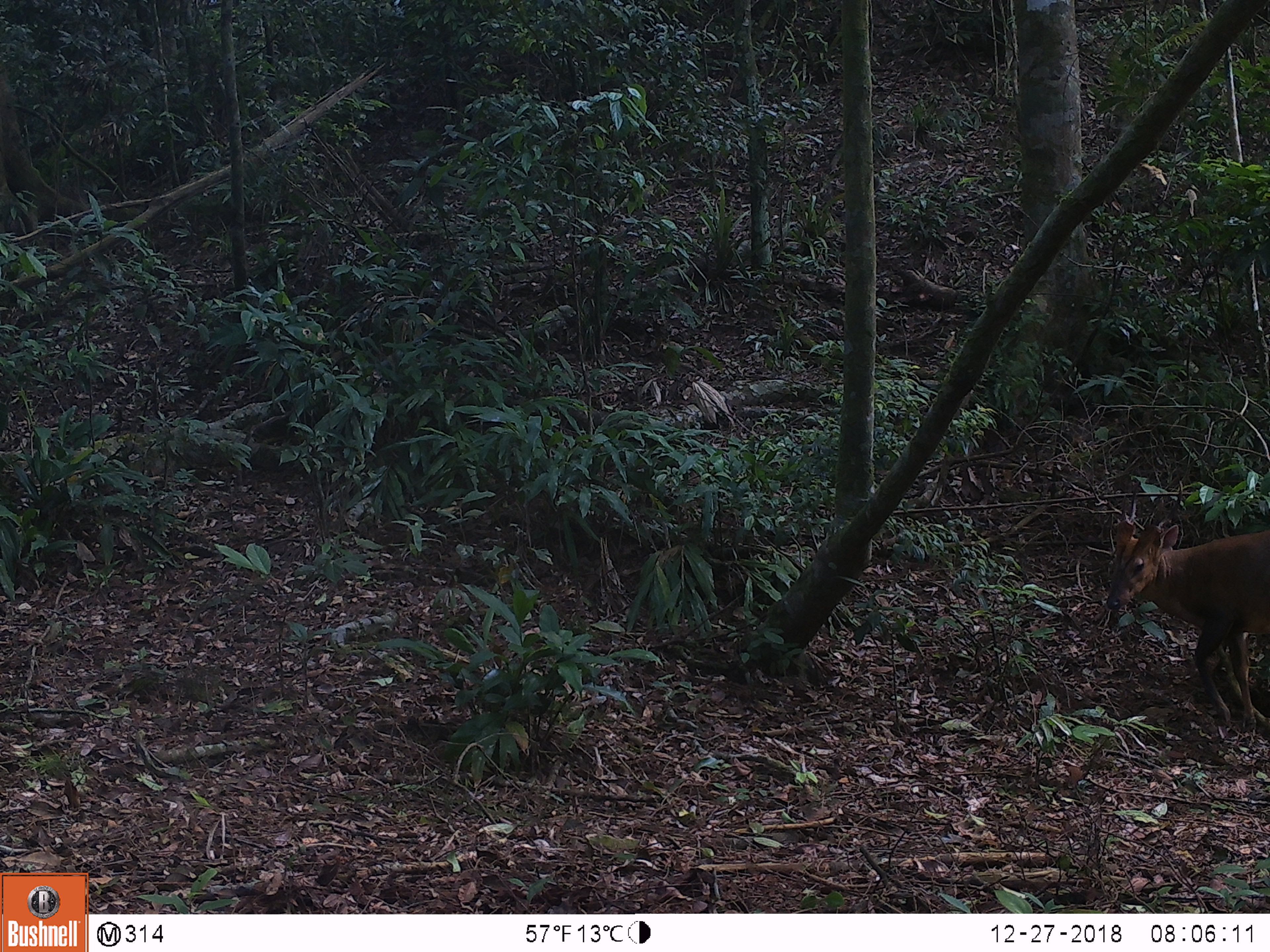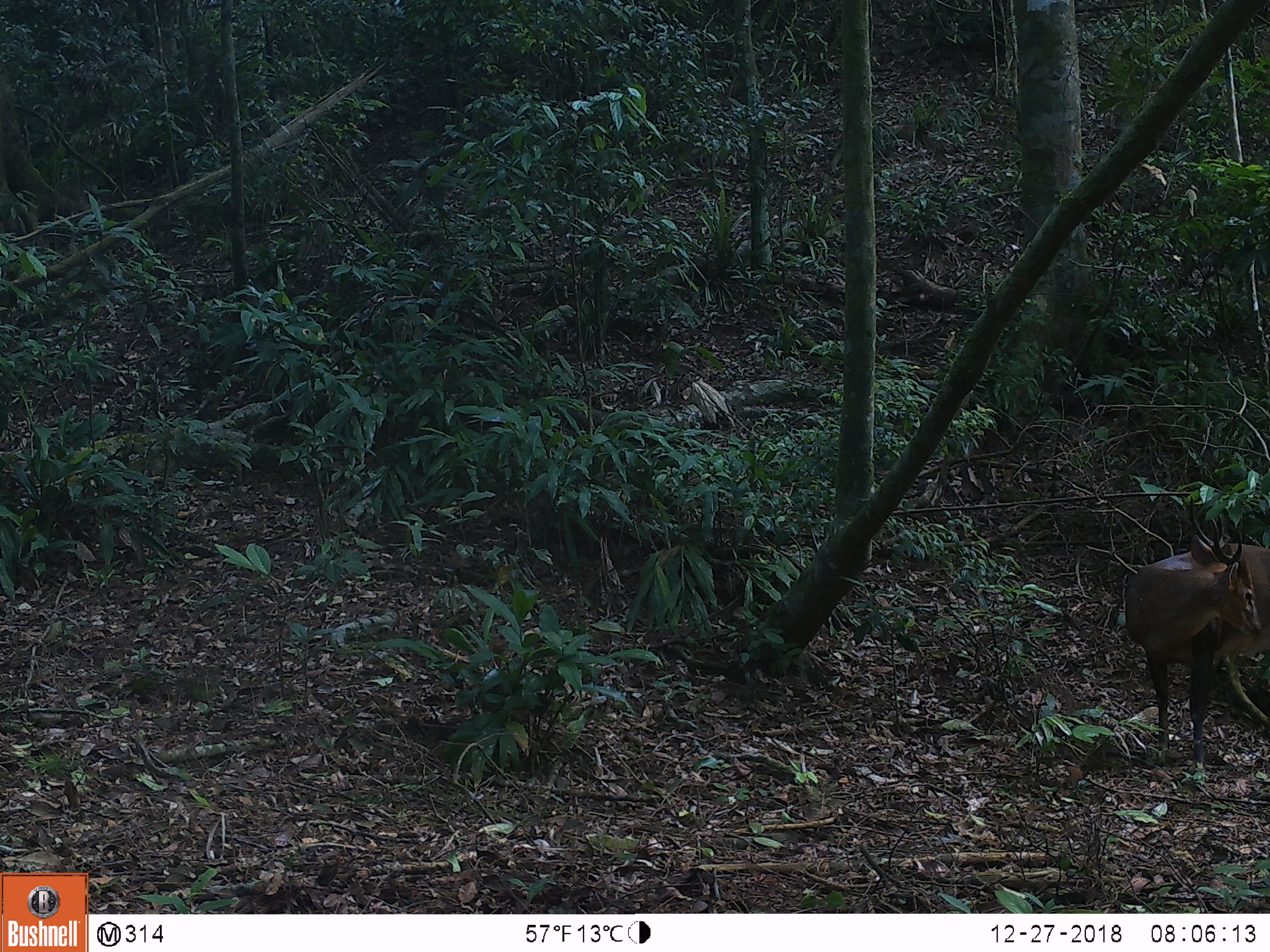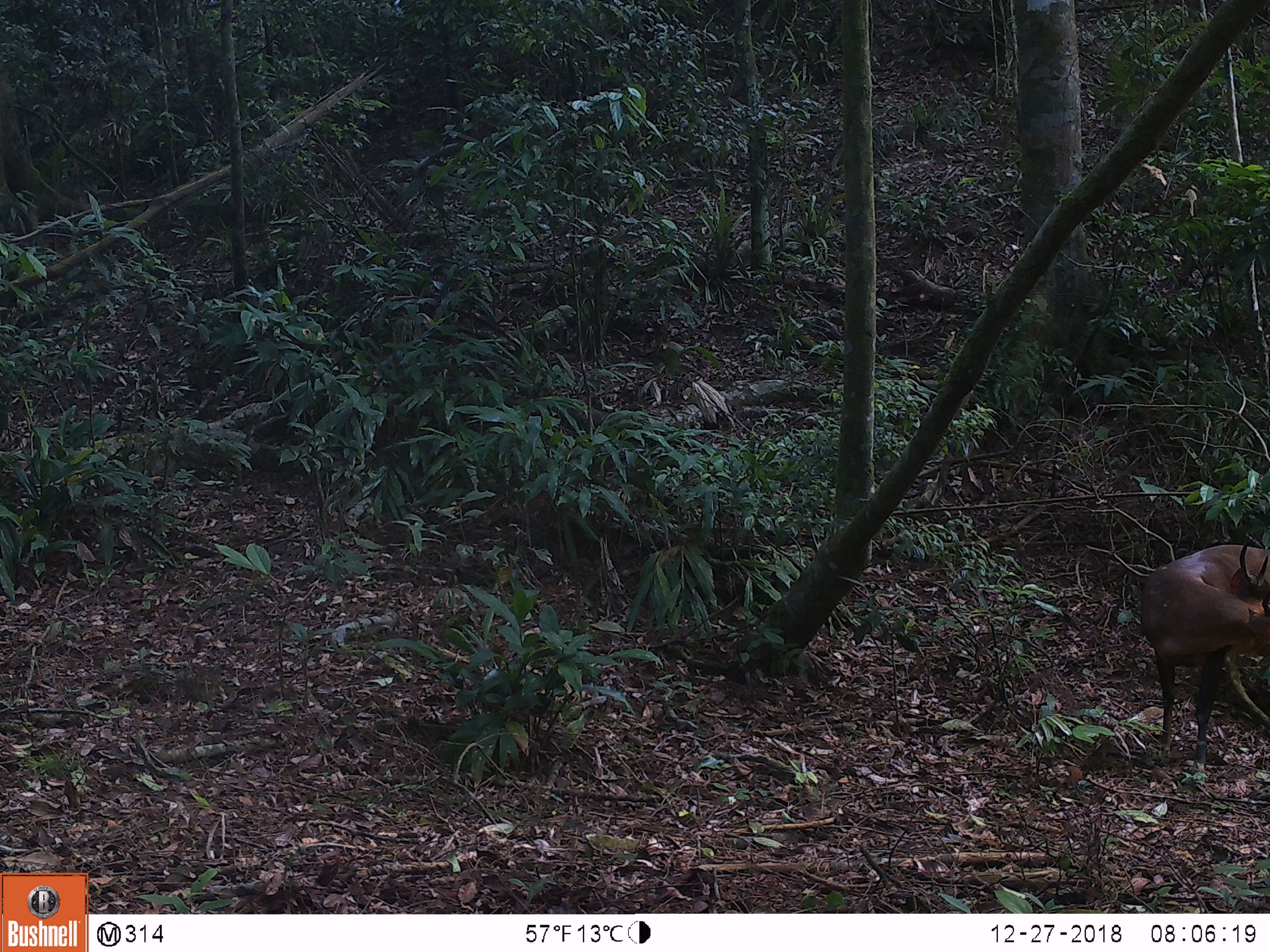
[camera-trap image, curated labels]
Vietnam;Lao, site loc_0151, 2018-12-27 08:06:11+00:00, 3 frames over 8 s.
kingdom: Animalia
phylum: Chordata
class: Mammalia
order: Artiodactyla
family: Cervidae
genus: Muntiacus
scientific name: Muntiacus vuquangensis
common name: large-antlered muntjac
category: large antlered muntjac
Large antlered muntjac (large-antlered muntjac) (Muntiacus vuquangensis). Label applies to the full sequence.